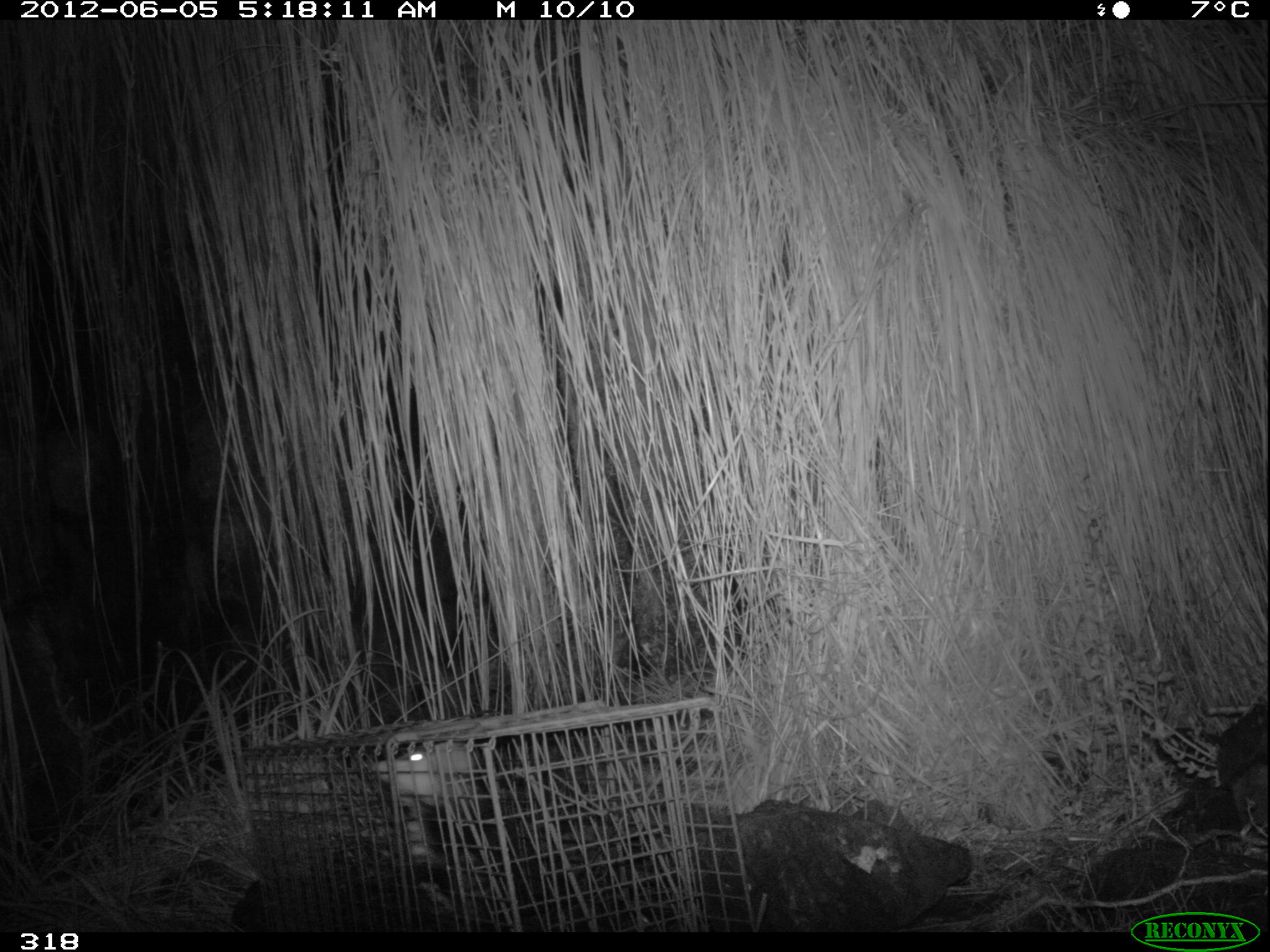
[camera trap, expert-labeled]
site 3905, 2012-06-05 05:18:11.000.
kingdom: Animalia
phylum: Chordata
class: Mammalia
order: Didelphimorphia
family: Didelphidae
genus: Didelphis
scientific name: Didelphis pernigra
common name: andean white-eared opossum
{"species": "Didelphis pernigra (andean white-eared opossum)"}